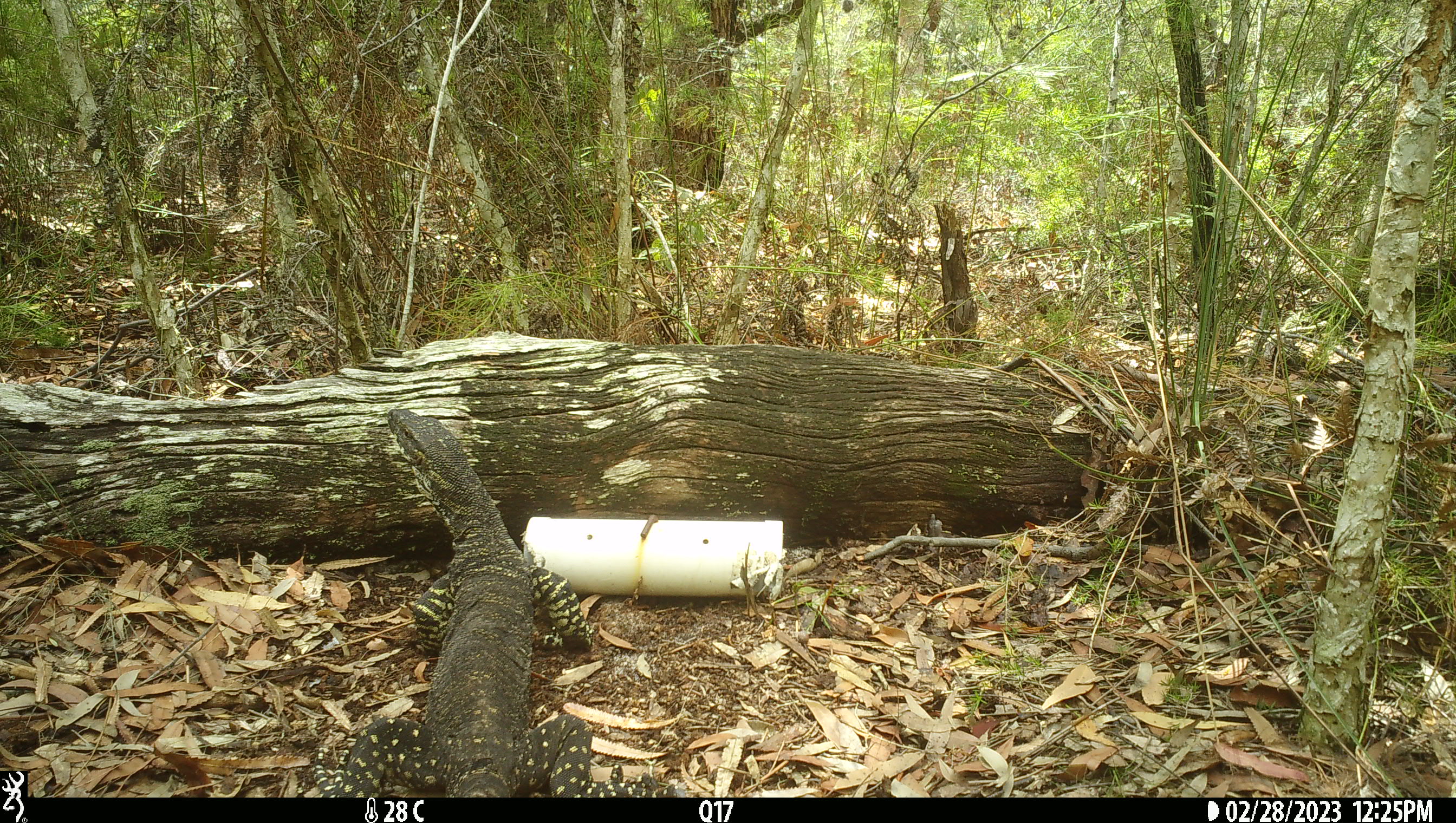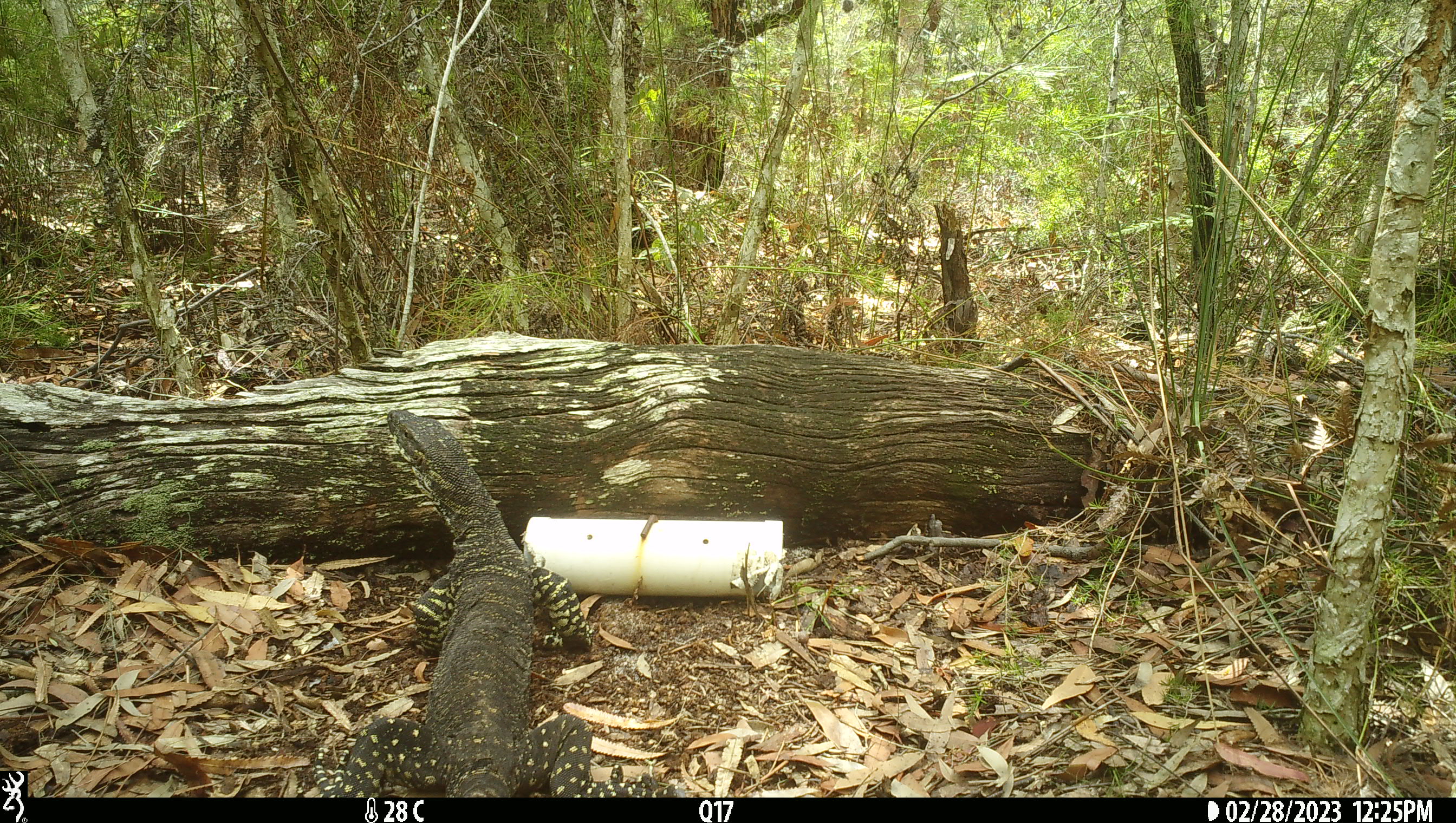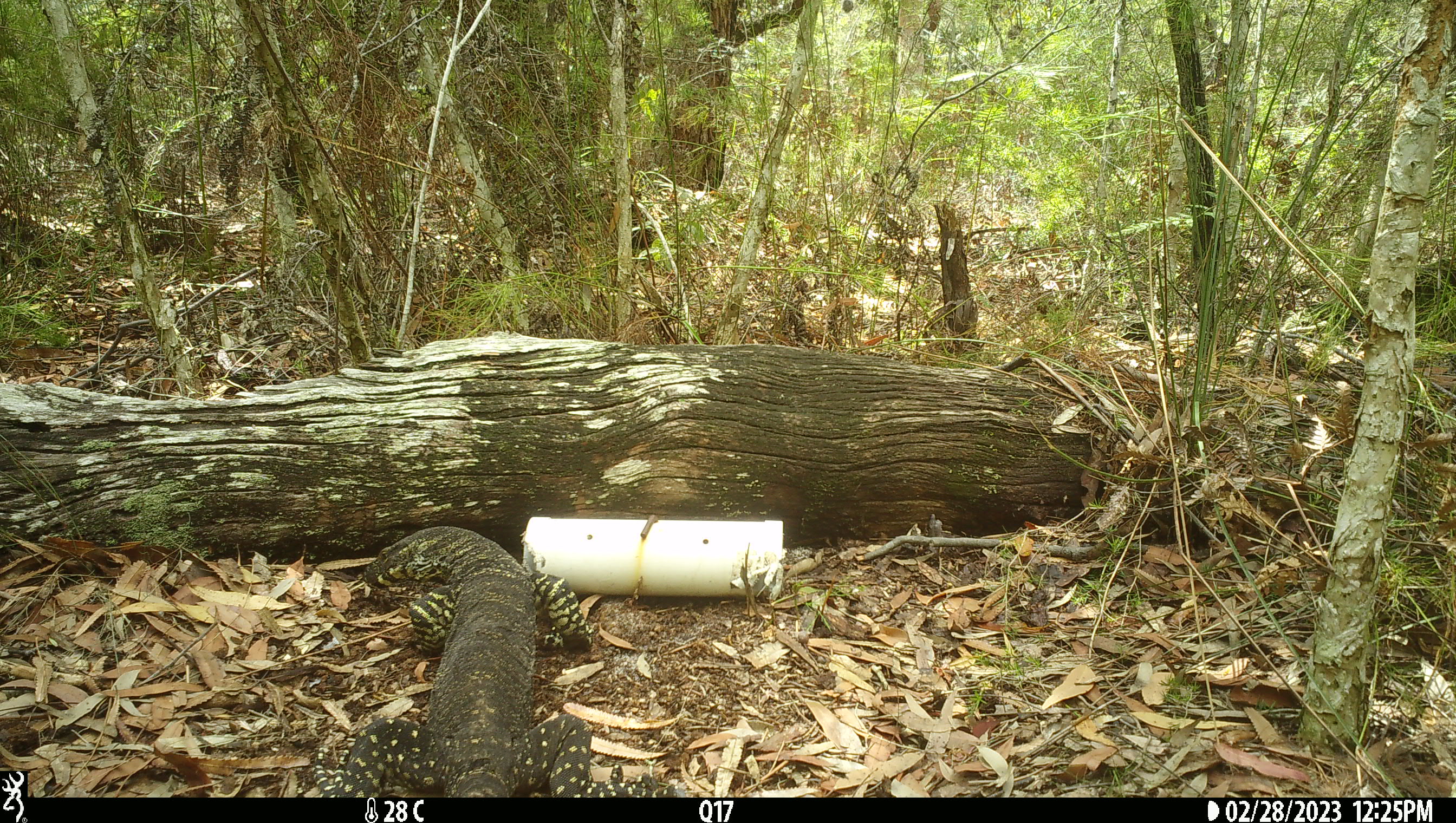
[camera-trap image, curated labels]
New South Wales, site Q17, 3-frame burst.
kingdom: Animalia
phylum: Chordata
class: Reptilia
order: Squamata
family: Varanidae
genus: Varanus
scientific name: Varanus varius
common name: lace monitor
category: goanna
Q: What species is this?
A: Goanna (lace monitor) (Varanus varius).